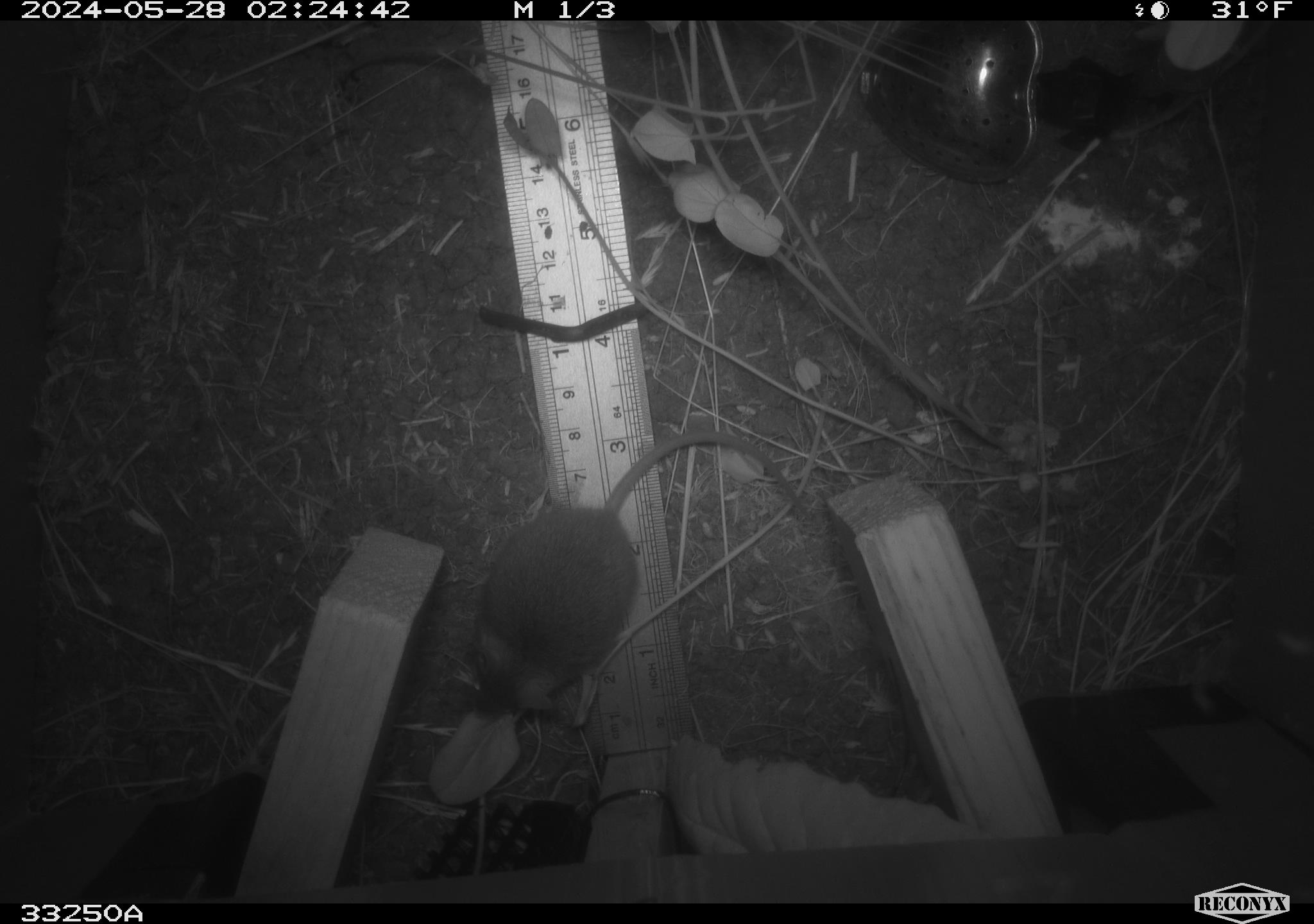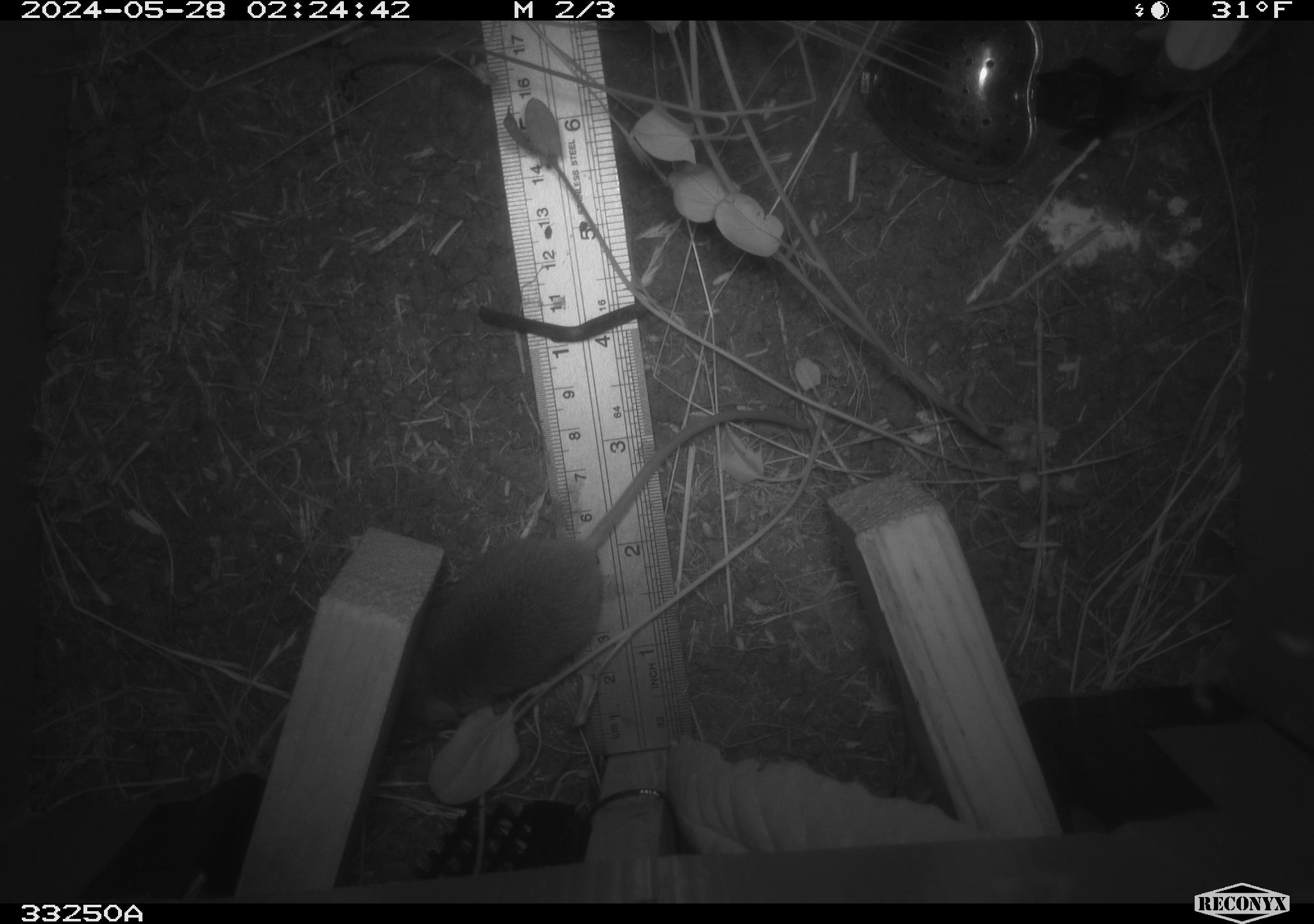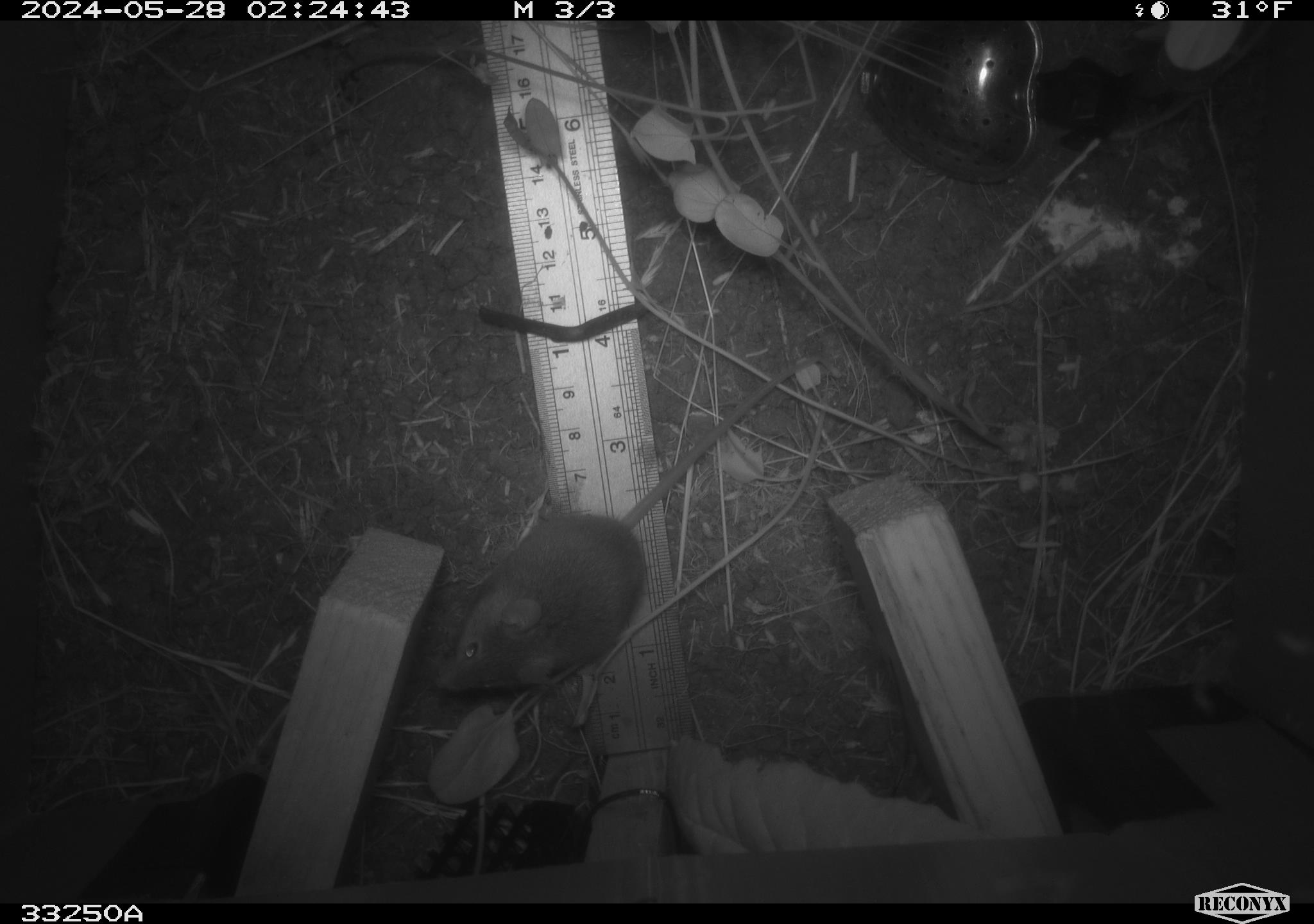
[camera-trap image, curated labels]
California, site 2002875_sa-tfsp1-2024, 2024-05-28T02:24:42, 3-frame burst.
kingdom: Animalia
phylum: Chordata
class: Mammalia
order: Rodentia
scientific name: Rodentia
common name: mouse species